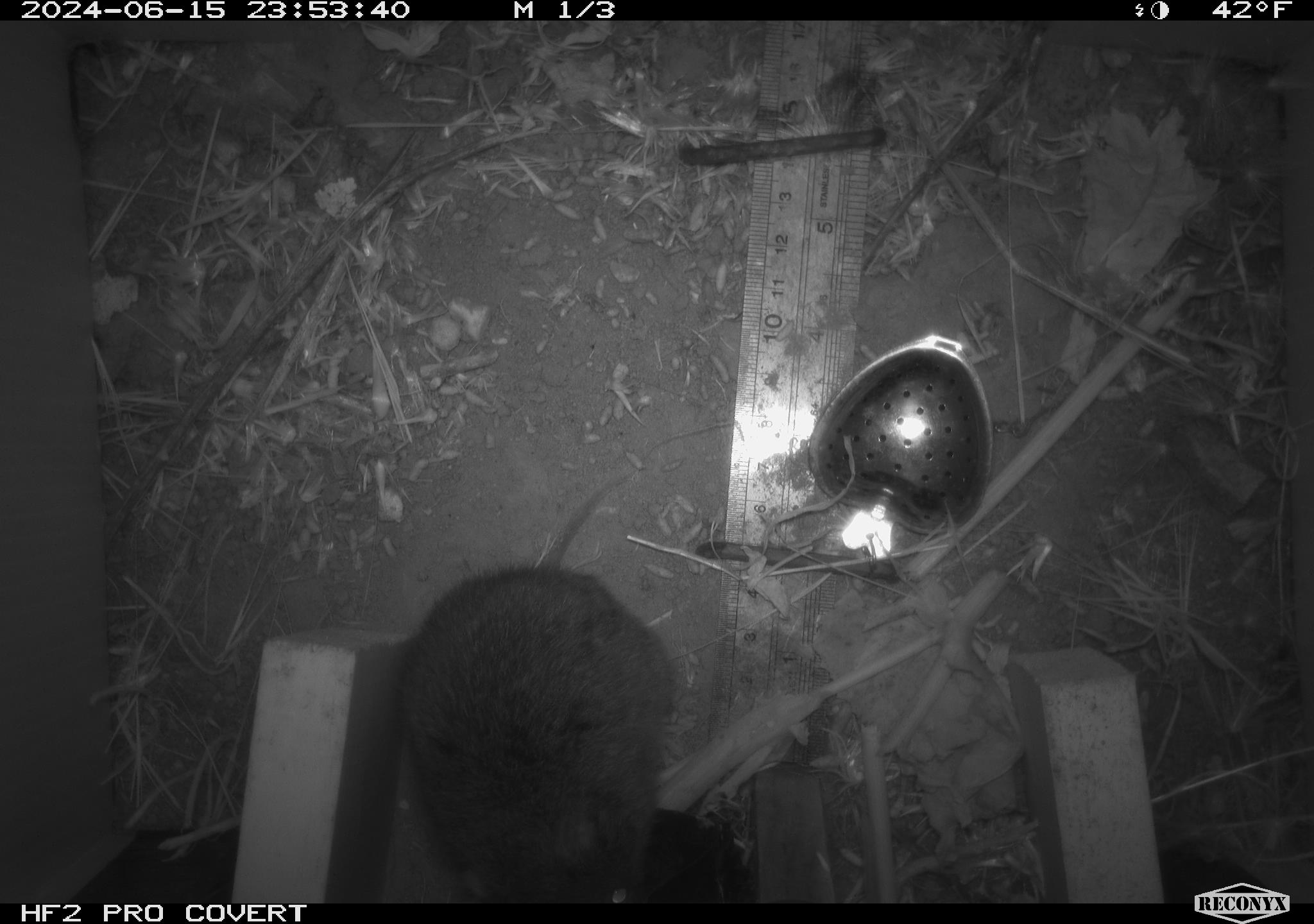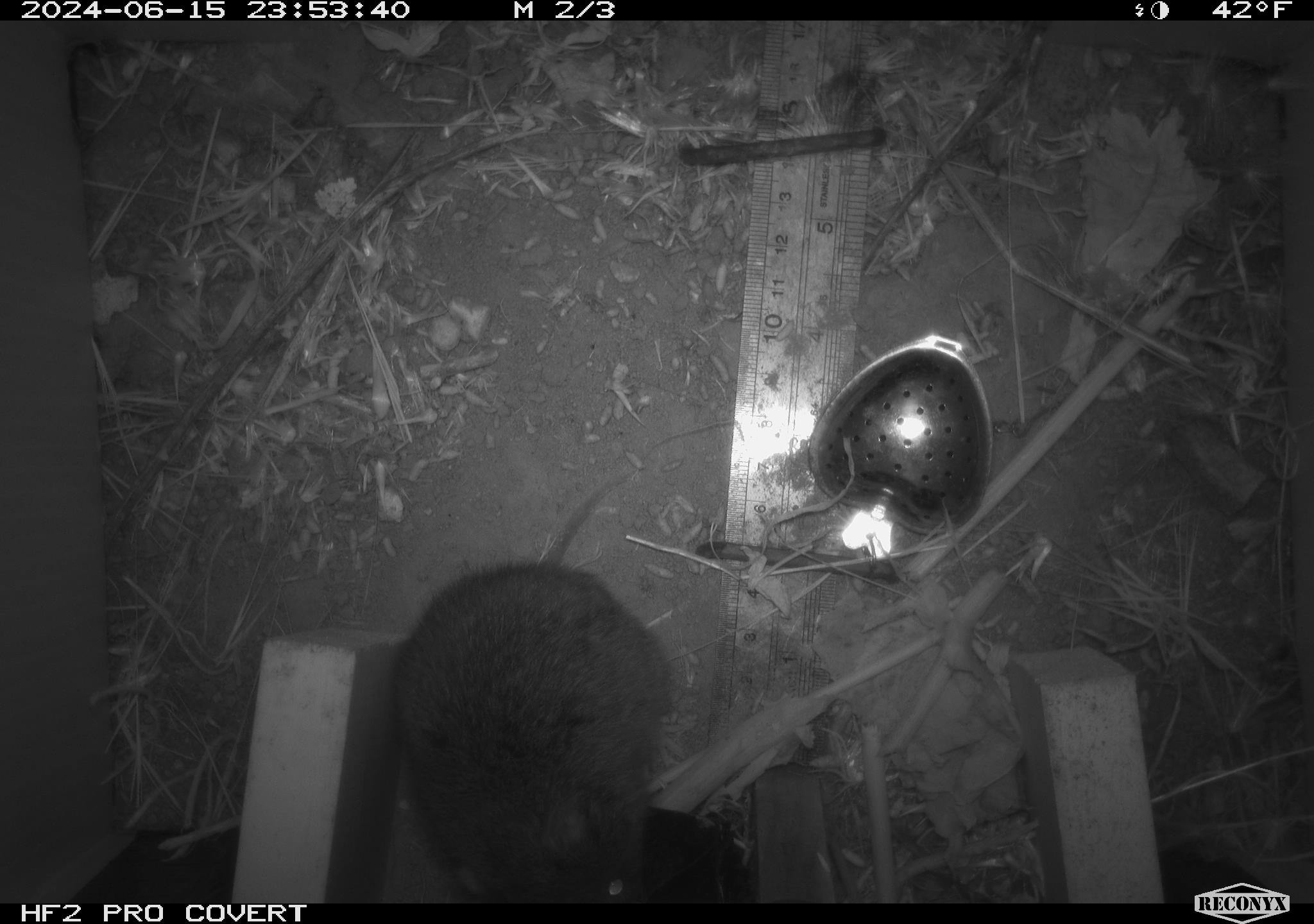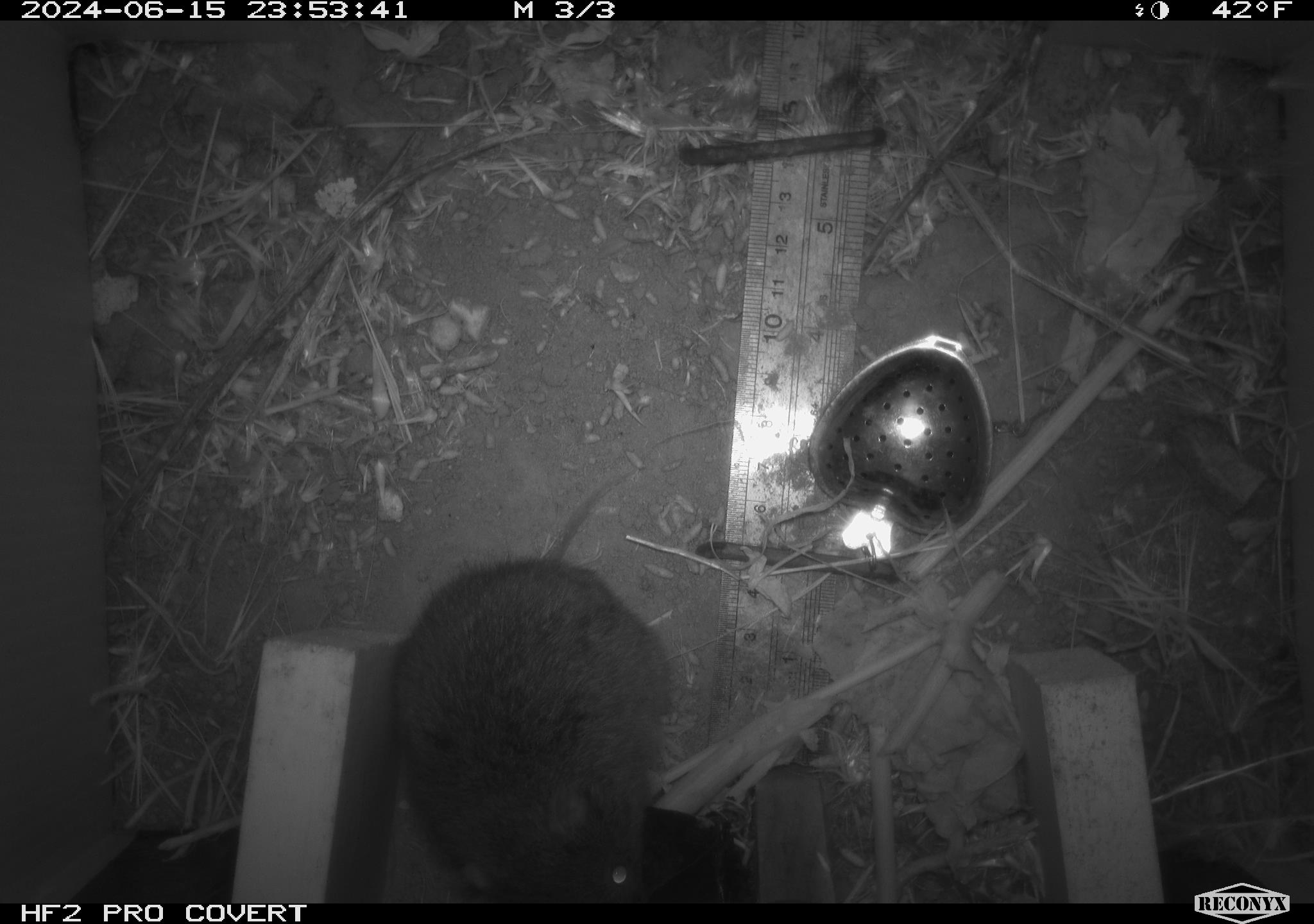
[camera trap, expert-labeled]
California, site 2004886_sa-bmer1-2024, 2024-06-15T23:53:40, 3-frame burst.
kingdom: Animalia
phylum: Chordata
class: Mammalia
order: Rodentia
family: Cricetidae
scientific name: Cricetidae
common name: hamsters, voles, lemmings, and allies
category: cricetidae family